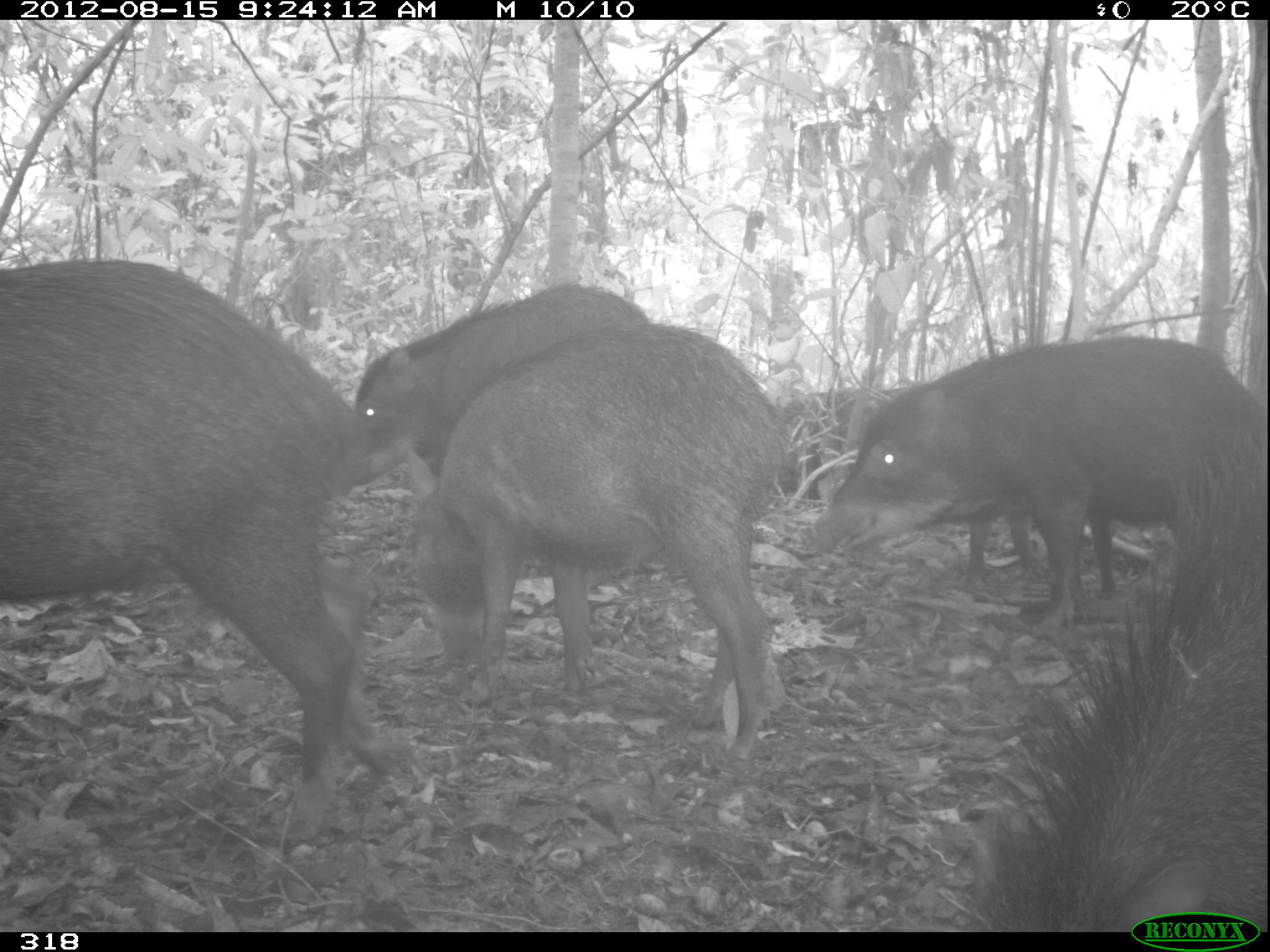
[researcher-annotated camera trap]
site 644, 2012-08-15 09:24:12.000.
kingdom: Animalia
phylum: Chordata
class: Mammalia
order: Artiodactyla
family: Tayassuidae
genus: Tayassu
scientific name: Tayassu pecari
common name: white-lipped peccary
Tayassu pecari (white-lipped peccary).